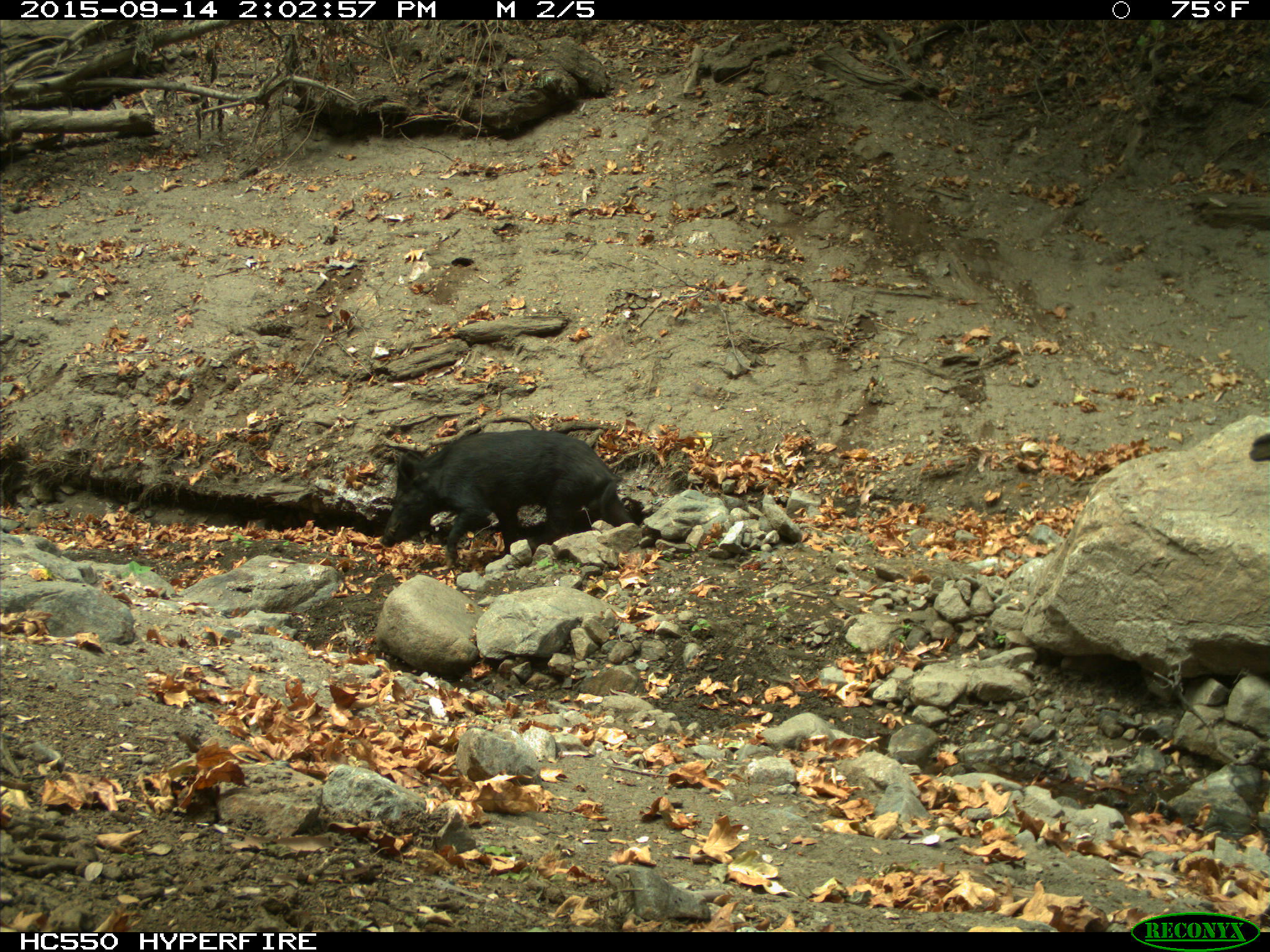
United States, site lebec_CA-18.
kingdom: Animalia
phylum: Chordata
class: Mammalia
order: Artiodactyla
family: Suidae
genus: Sus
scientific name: Sus scrofa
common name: wild boar